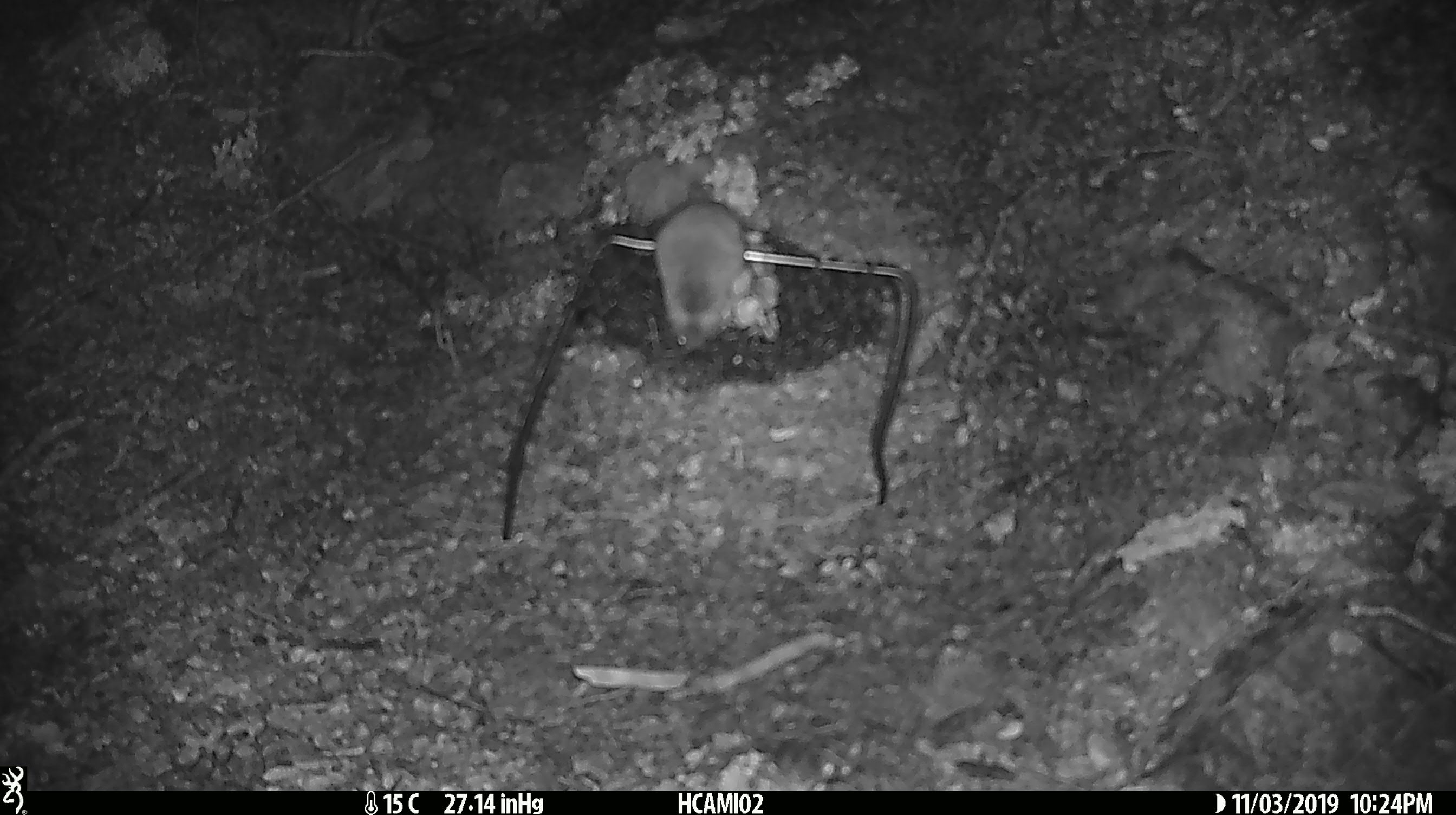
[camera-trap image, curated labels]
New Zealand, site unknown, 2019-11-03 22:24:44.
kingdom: Animalia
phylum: Chordata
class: Mammalia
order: Rodentia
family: Muridae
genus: Mus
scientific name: Mus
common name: mouse